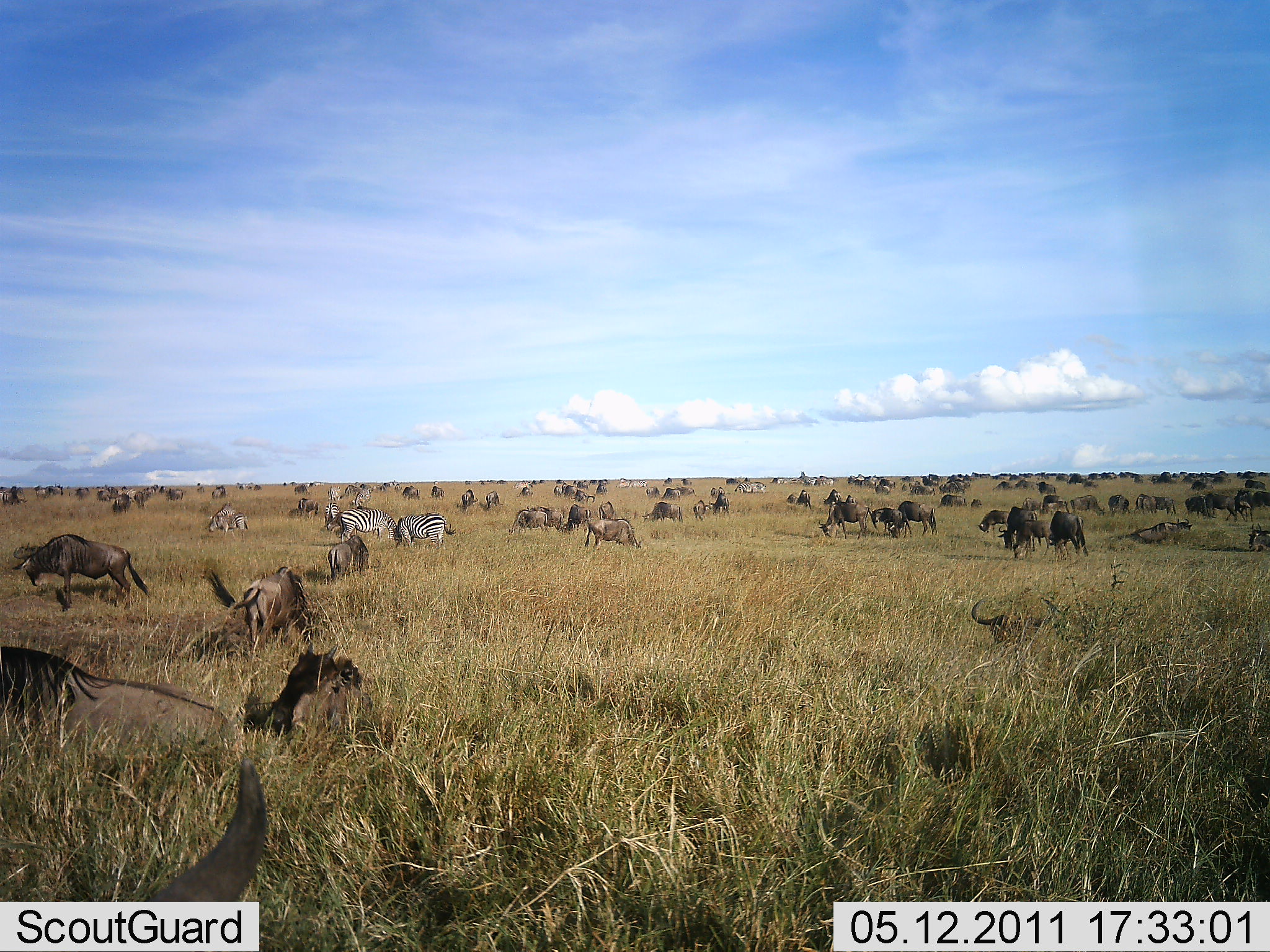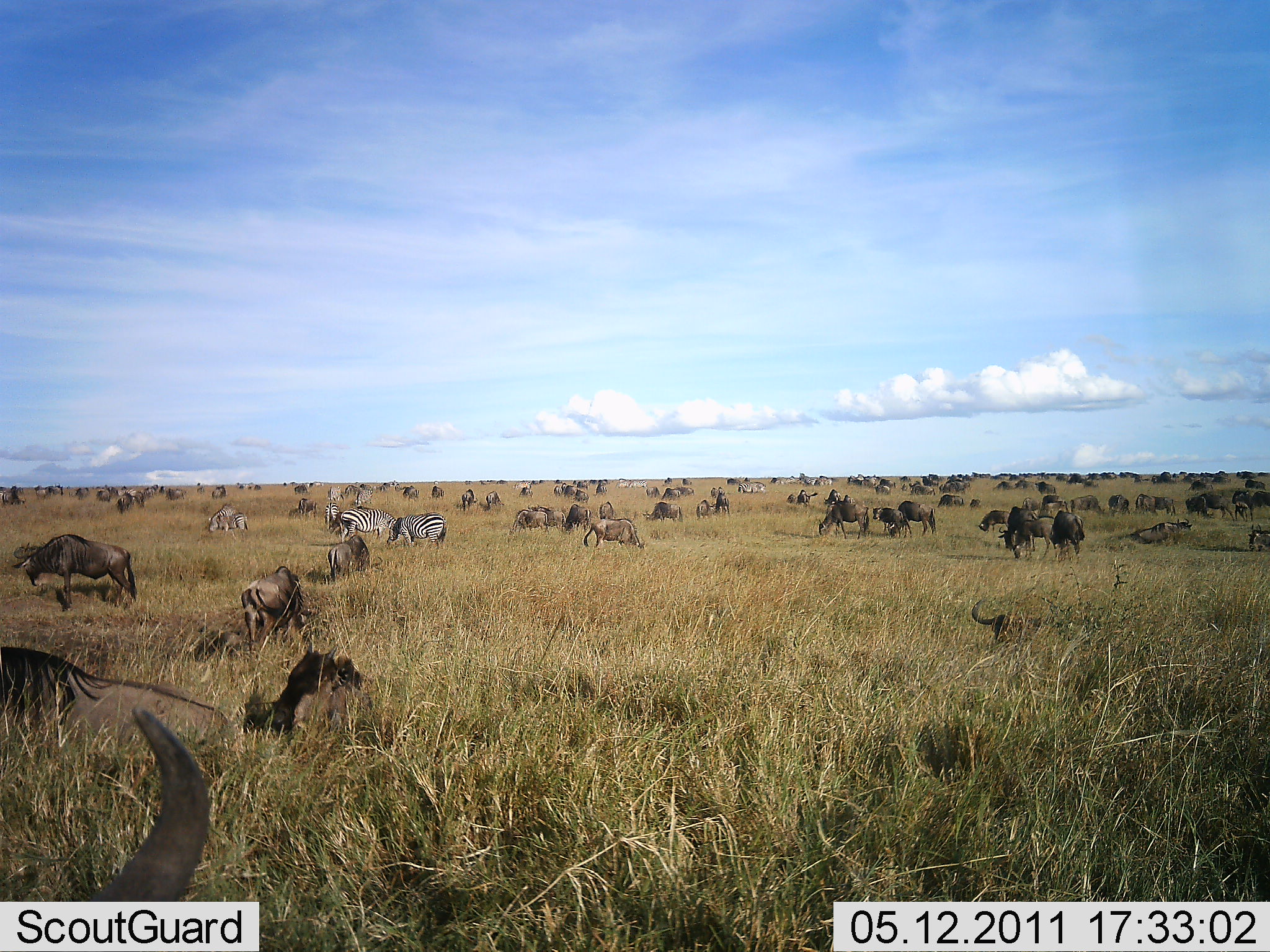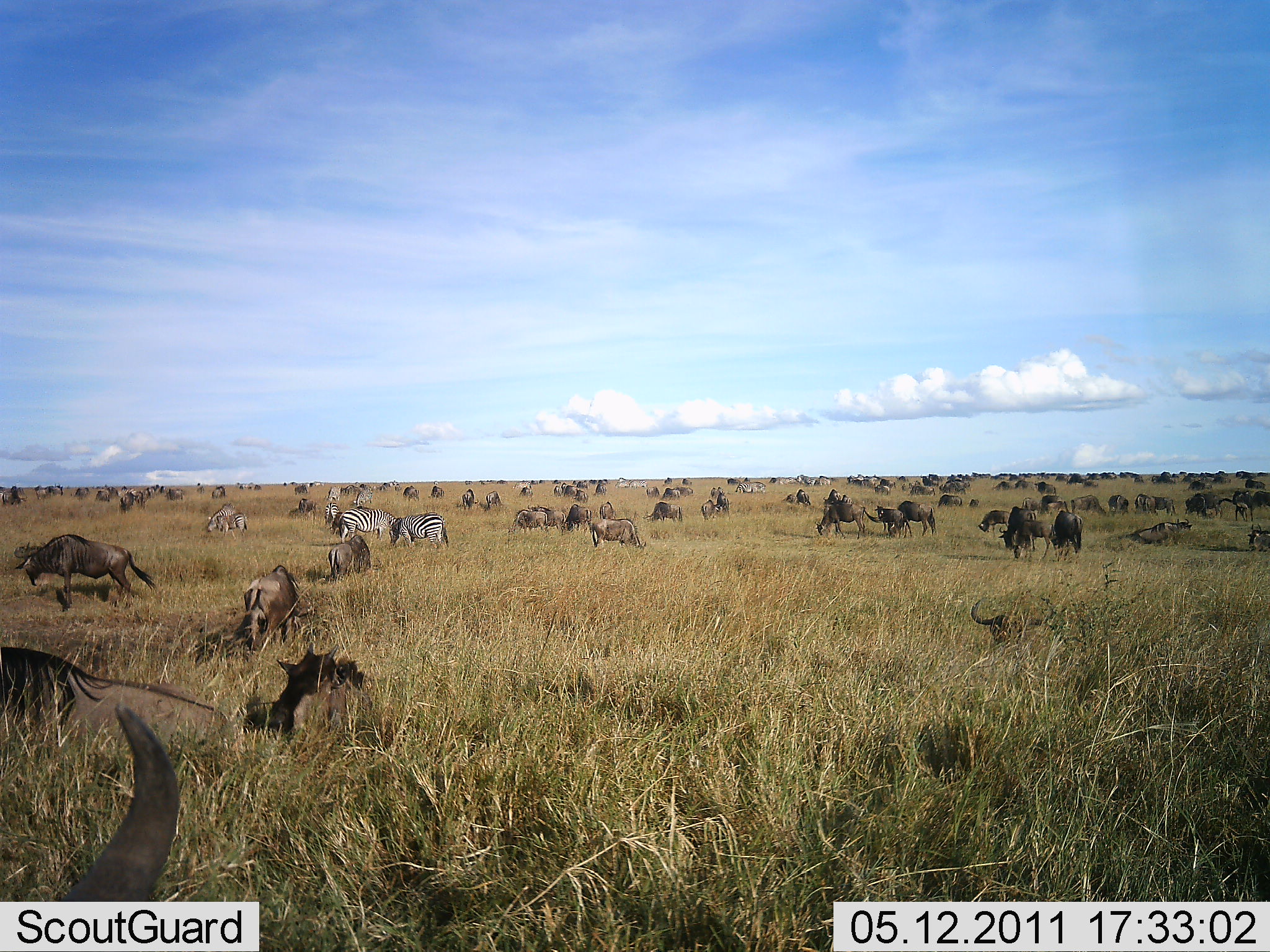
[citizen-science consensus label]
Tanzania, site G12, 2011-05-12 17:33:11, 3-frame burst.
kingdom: Animalia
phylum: Chordata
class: Mammalia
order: Artiodactyla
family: Bovidae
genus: Connochaetes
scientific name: Connochaetes taurinus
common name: blue wildebeest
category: wildebeest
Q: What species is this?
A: Wildebeest (blue wildebeest) (Connochaetes taurinus).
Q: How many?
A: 51+.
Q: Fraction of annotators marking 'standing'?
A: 85%.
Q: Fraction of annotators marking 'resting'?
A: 92%.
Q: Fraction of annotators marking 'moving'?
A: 38%.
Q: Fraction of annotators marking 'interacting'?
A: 31%.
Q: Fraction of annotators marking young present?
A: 15%.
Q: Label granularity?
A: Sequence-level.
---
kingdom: Animalia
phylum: Chordata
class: Mammalia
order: Perissodactyla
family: Equidae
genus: Equus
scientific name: Equus quagga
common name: plains zebra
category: zebra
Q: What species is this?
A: Zebra (plains zebra) (Equus quagga).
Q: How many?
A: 2.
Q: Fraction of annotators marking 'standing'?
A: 64%.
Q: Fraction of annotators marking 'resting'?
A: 0%.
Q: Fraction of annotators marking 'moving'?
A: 0%.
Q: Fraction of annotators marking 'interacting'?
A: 0%.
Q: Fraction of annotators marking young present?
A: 0%.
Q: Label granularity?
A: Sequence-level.